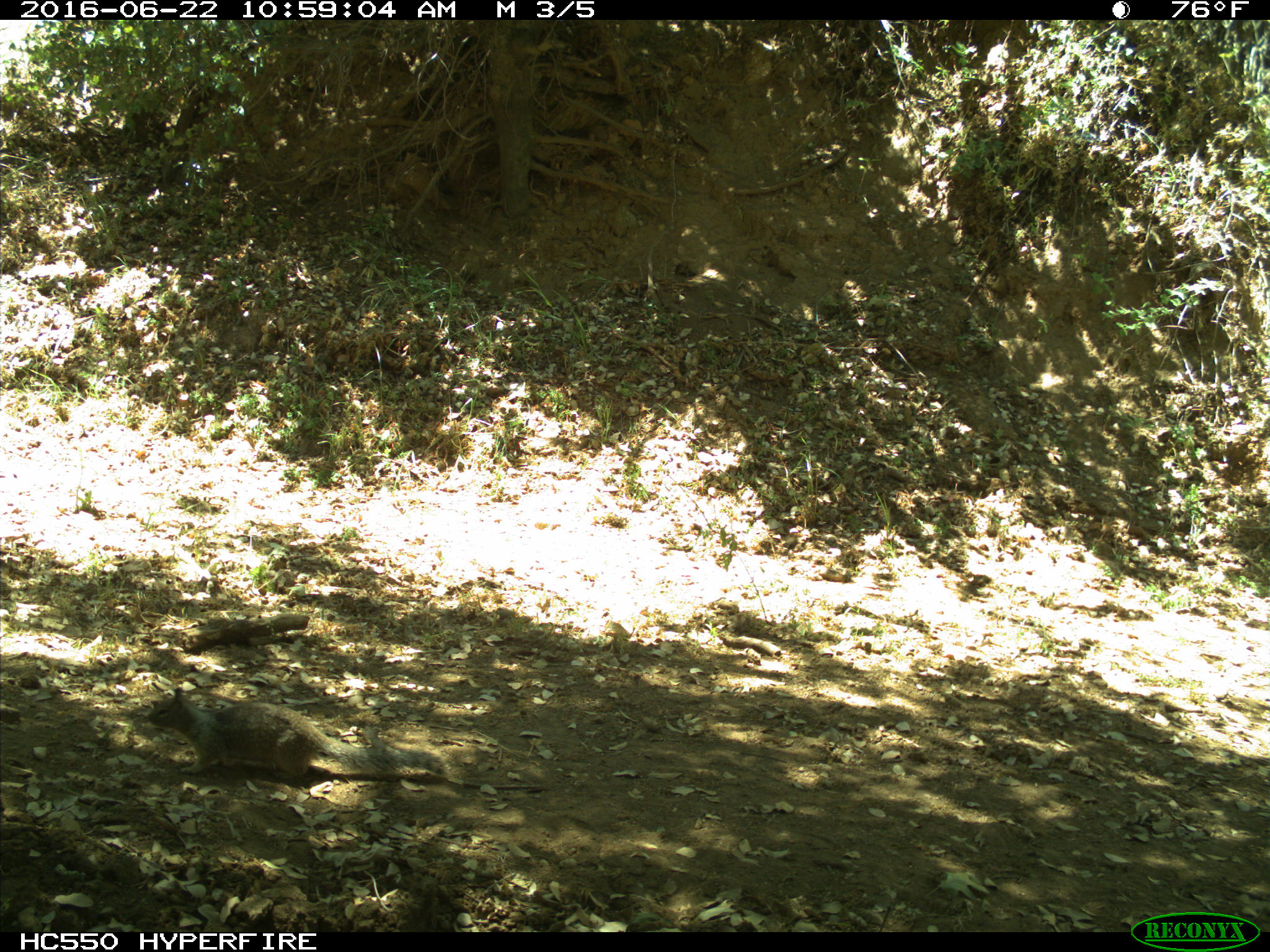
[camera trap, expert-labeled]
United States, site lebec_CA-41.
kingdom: Animalia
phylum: Chordata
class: Mammalia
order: Rodentia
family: Sciuridae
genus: Otospermophilus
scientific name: Otospermophilus beecheyi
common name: california ground squirrel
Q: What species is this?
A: Otospermophilus beecheyi (california ground squirrel).